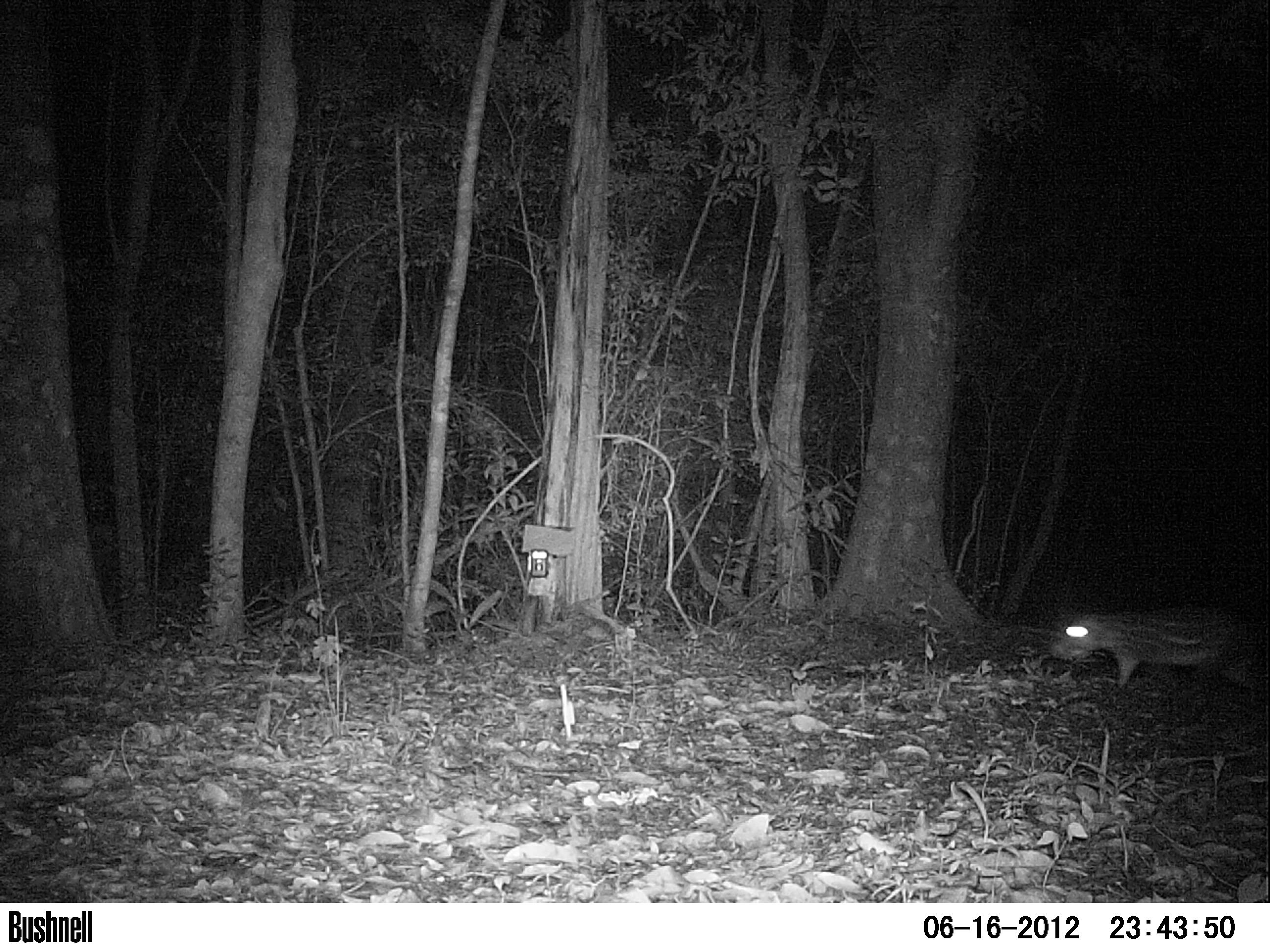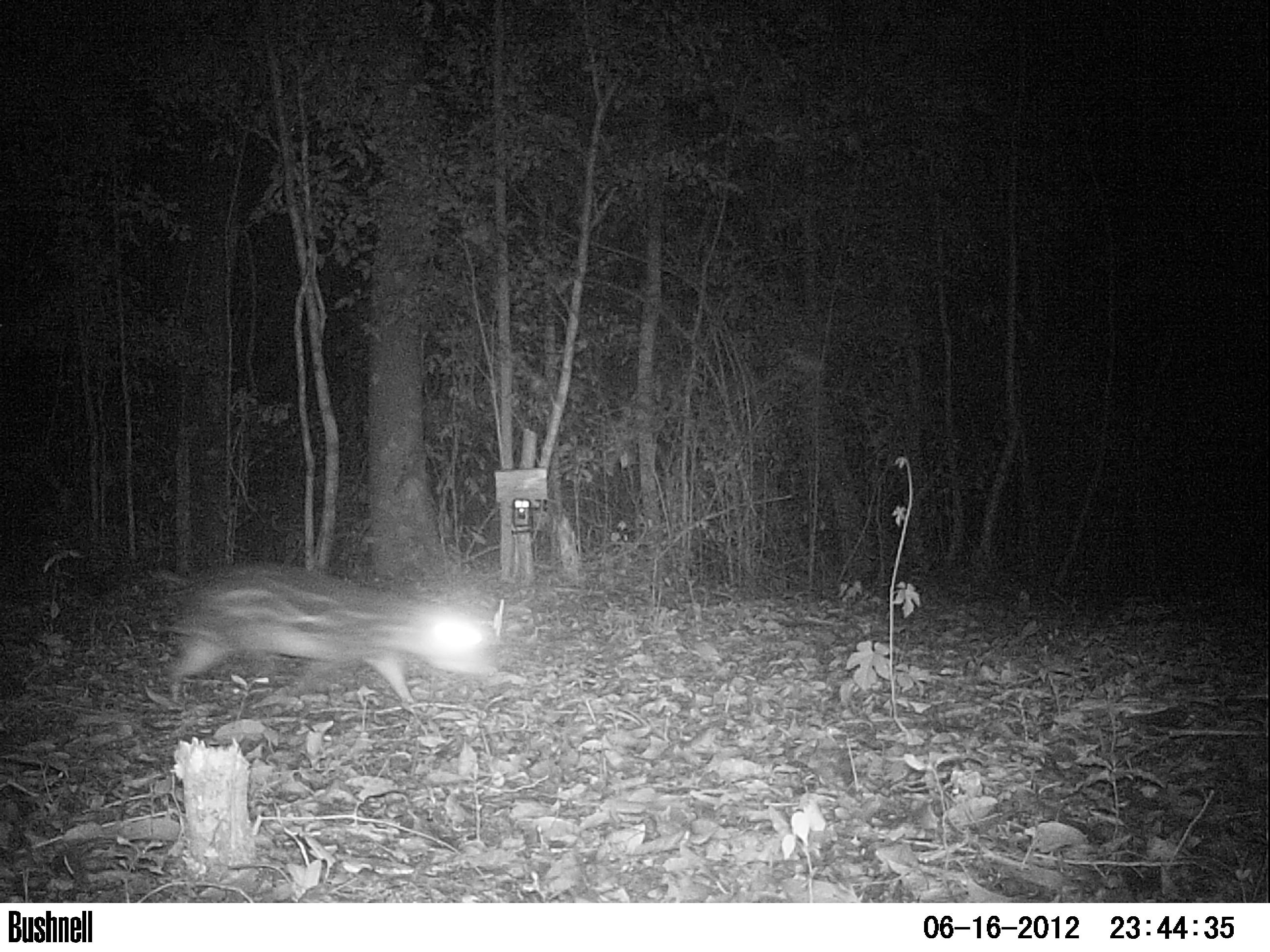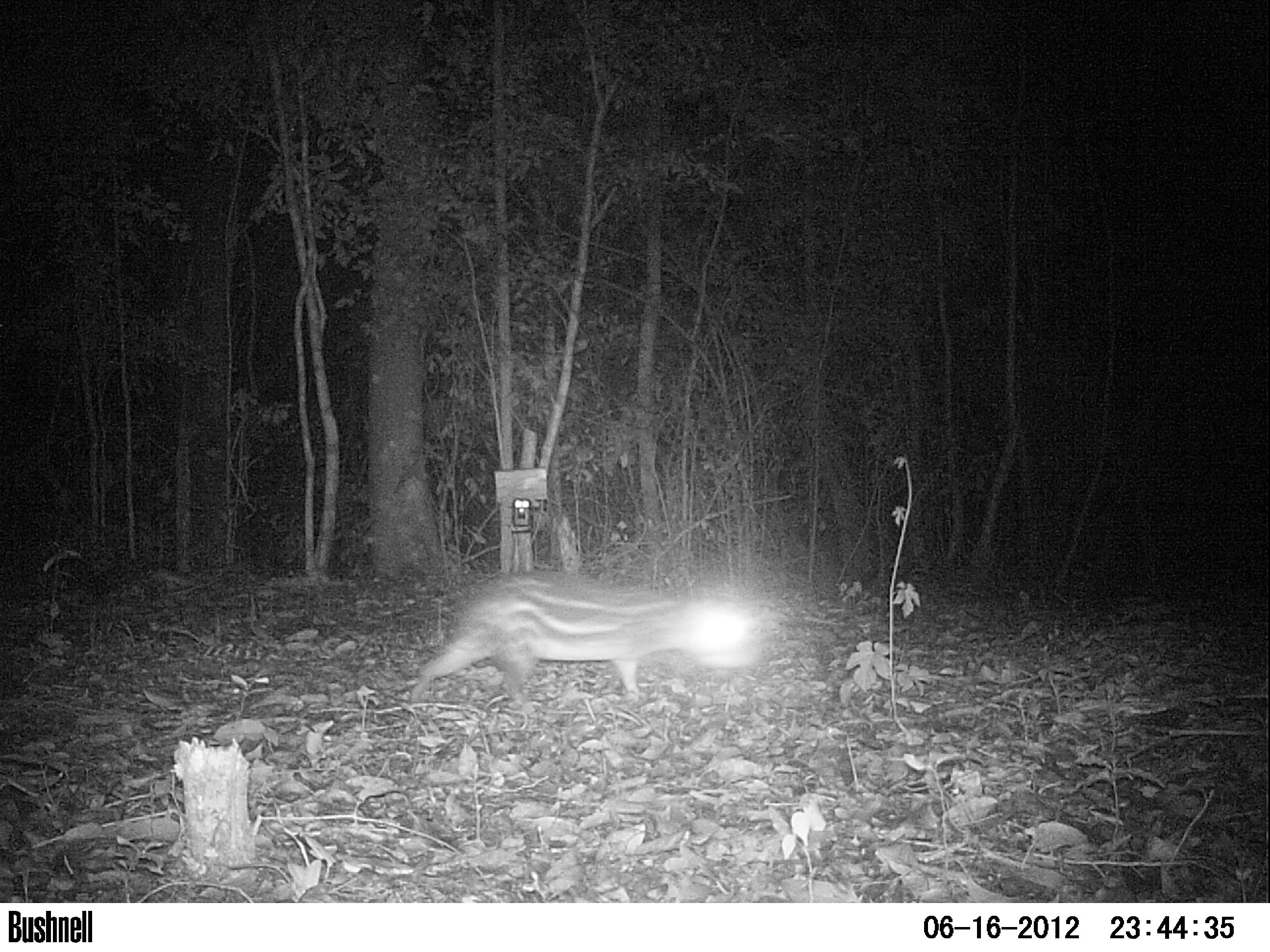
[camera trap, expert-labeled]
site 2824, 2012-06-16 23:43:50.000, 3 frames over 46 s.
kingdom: Animalia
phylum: Chordata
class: Mammalia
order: Rodentia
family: Cuniculidae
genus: Cuniculus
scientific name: Cuniculus paca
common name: spotted paca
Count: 1.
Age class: adult.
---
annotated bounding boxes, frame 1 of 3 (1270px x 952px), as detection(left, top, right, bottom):
cuniculus paca: detection(1046, 606, 1270, 689)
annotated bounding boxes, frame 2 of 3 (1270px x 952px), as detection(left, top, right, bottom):
cuniculus paca: detection(139, 560, 505, 703)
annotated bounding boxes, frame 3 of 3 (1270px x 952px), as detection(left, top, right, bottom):
cuniculus paca: detection(412, 567, 778, 701)